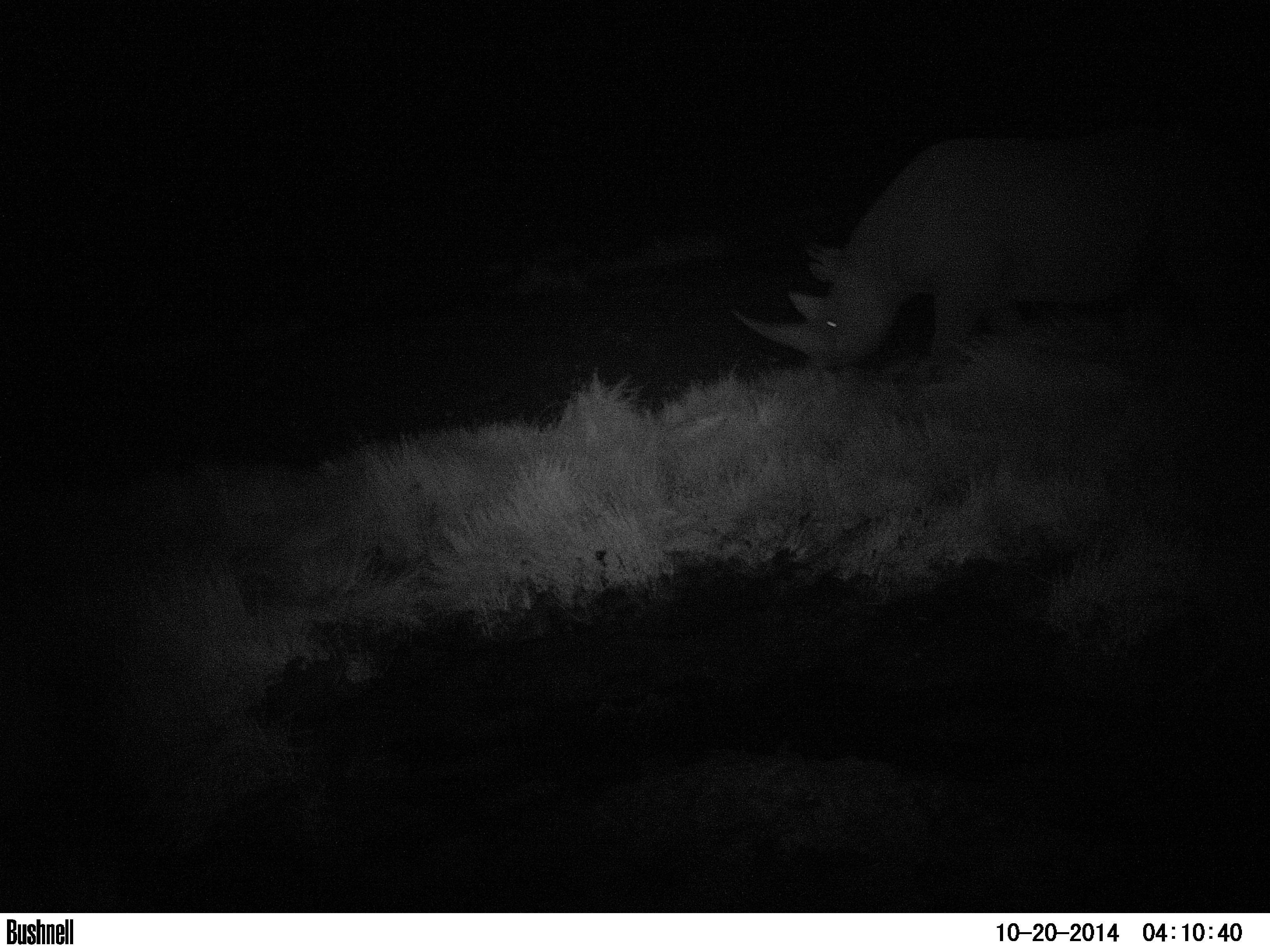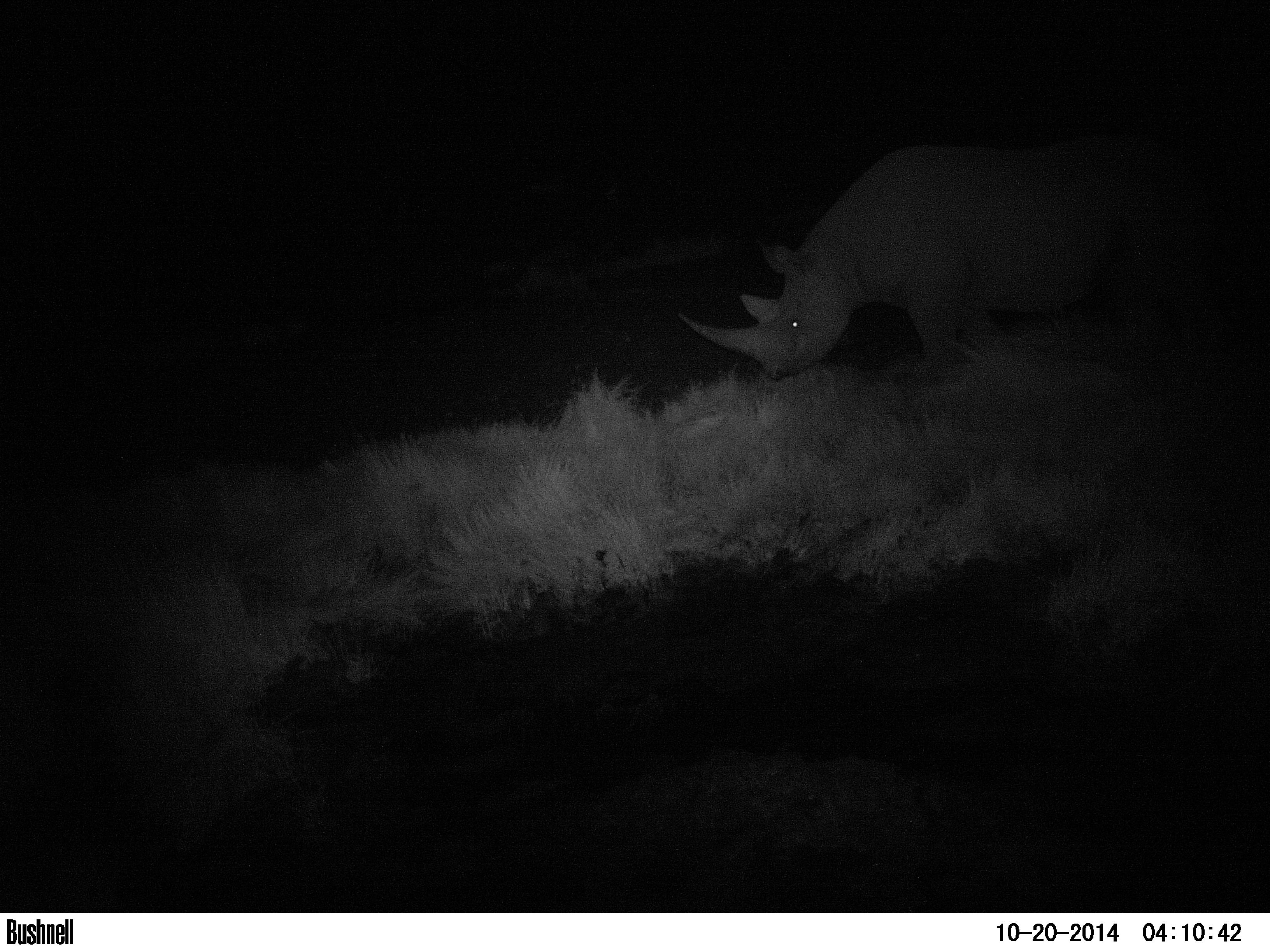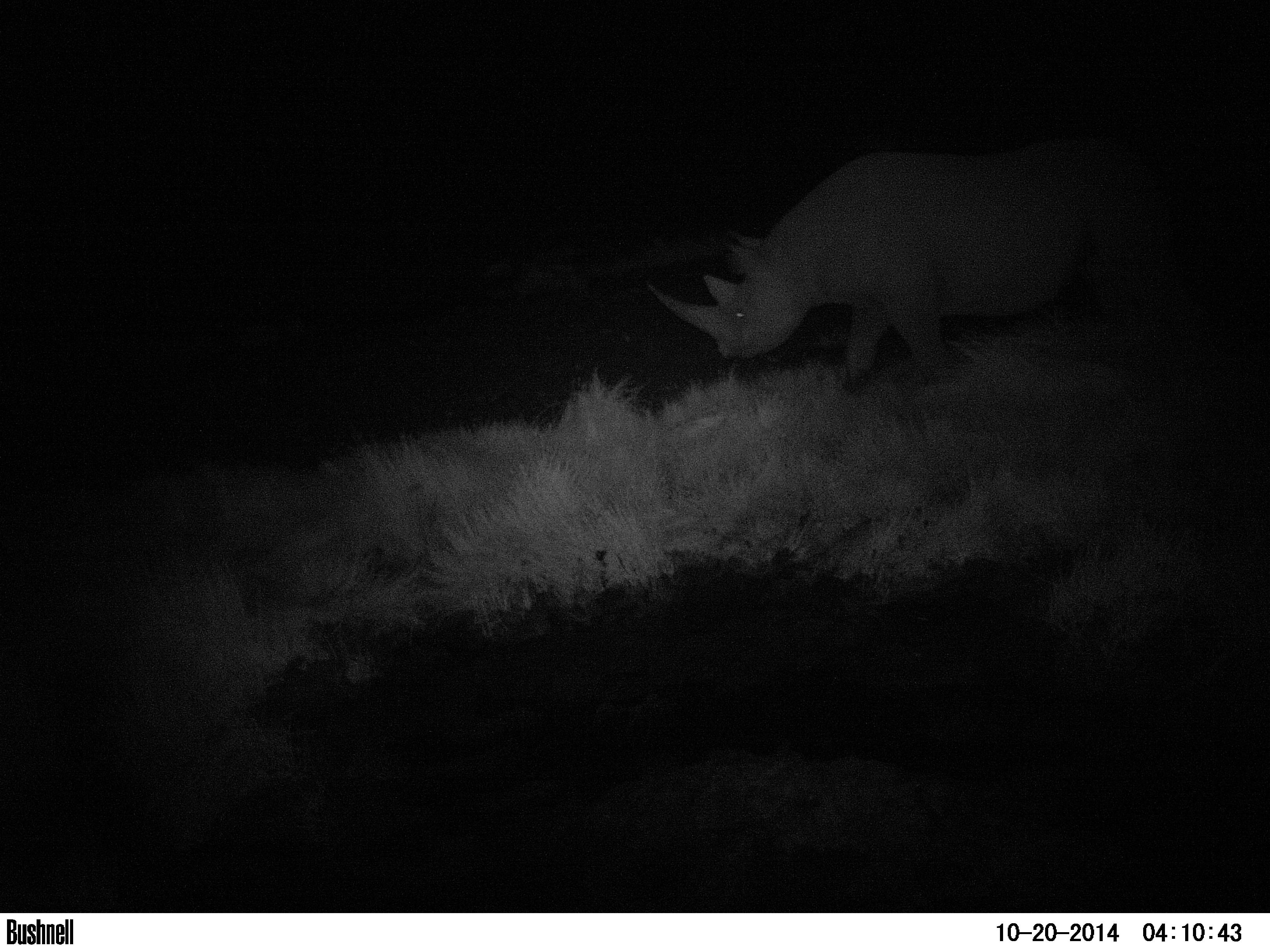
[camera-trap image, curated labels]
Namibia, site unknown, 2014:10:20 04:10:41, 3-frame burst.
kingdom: Animalia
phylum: Chordata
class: Mammalia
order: Perissodactyla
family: Rhinocerotidae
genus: Diceros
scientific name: Diceros bicornis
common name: black rhinoceros